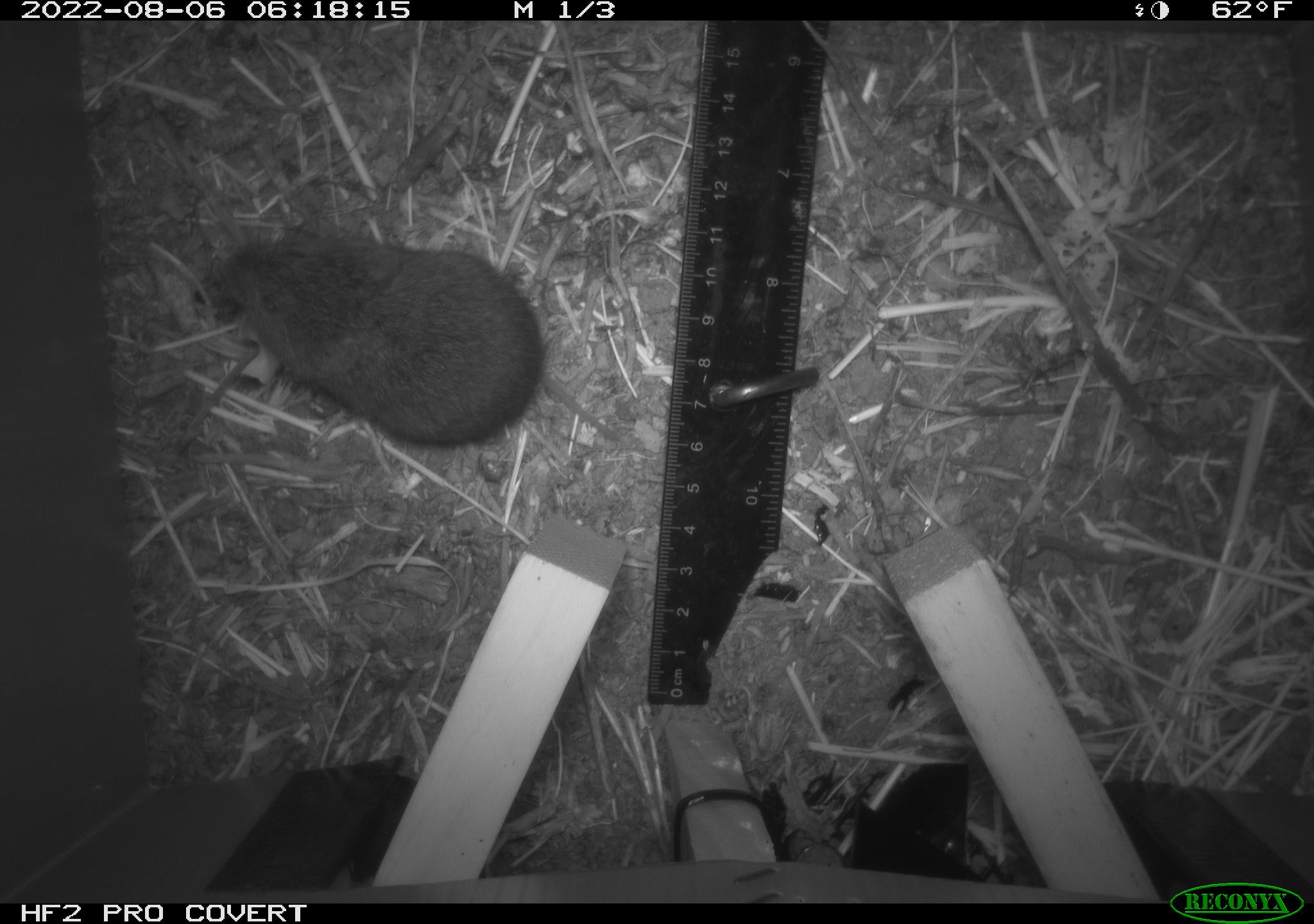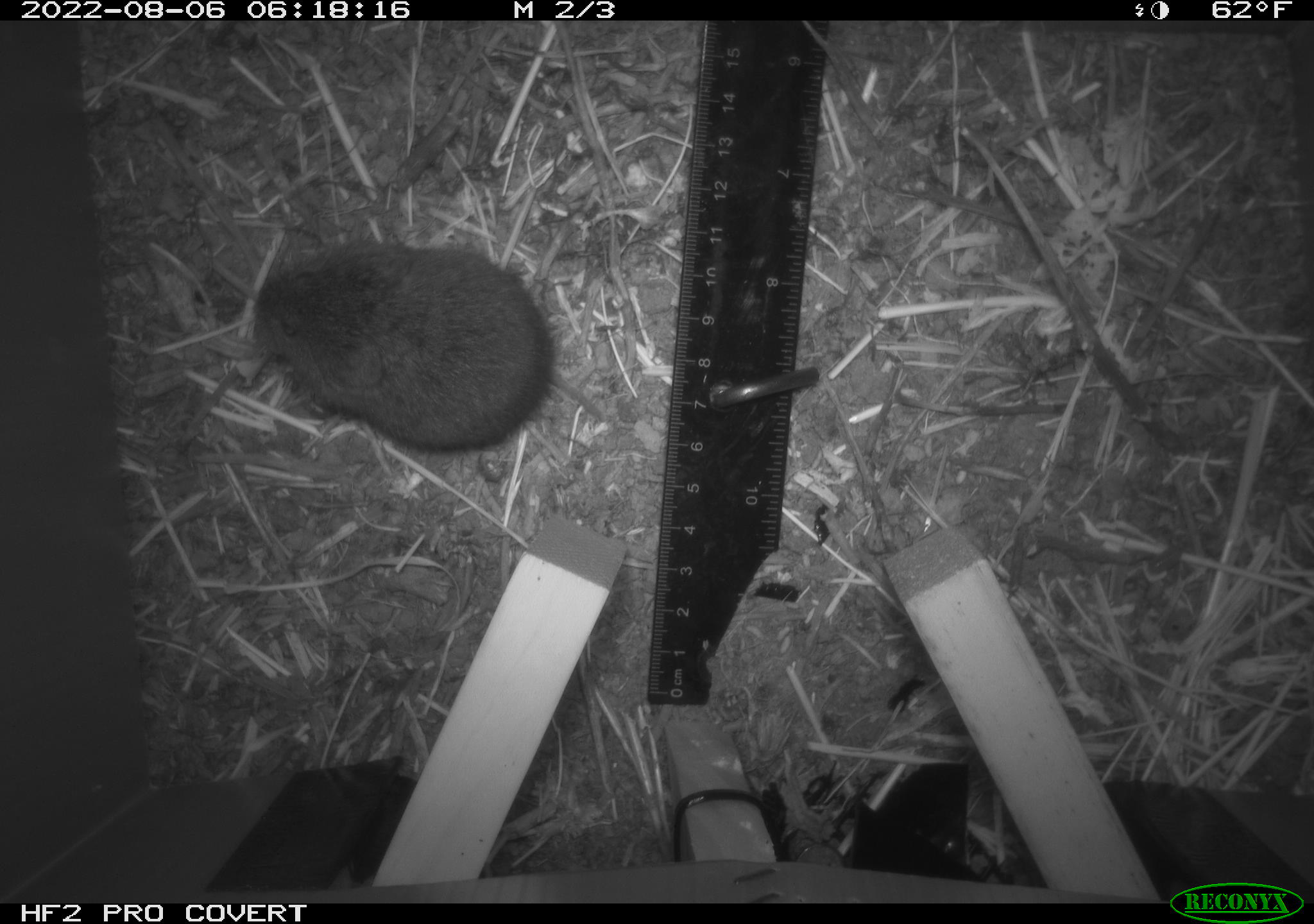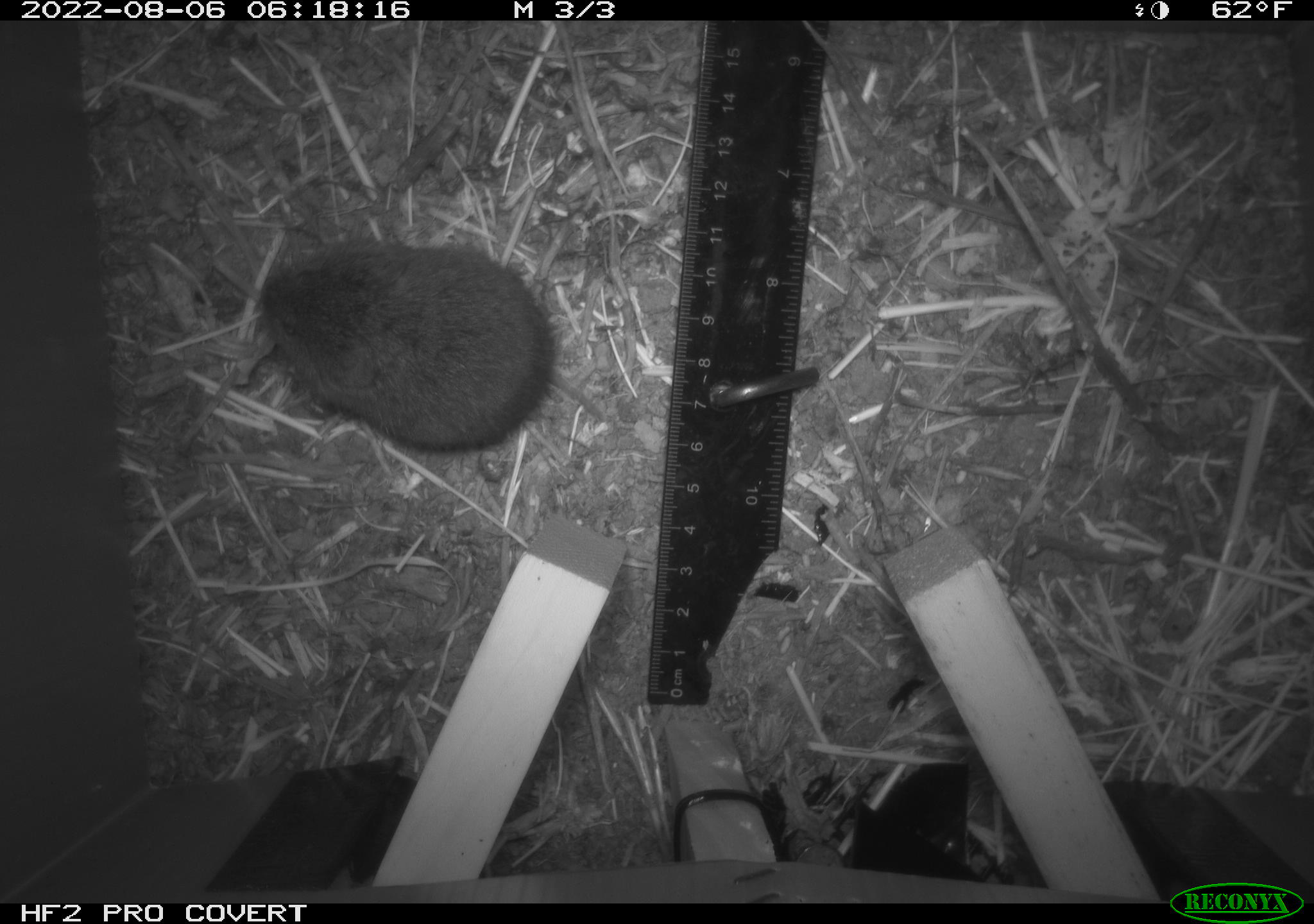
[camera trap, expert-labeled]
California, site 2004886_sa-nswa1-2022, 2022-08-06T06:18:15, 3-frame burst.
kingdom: Animalia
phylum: Chordata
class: Mammalia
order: Rodentia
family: Cricetidae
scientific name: Cricetidae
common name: hamsters, voles, lemmings, and allies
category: cricetidae family